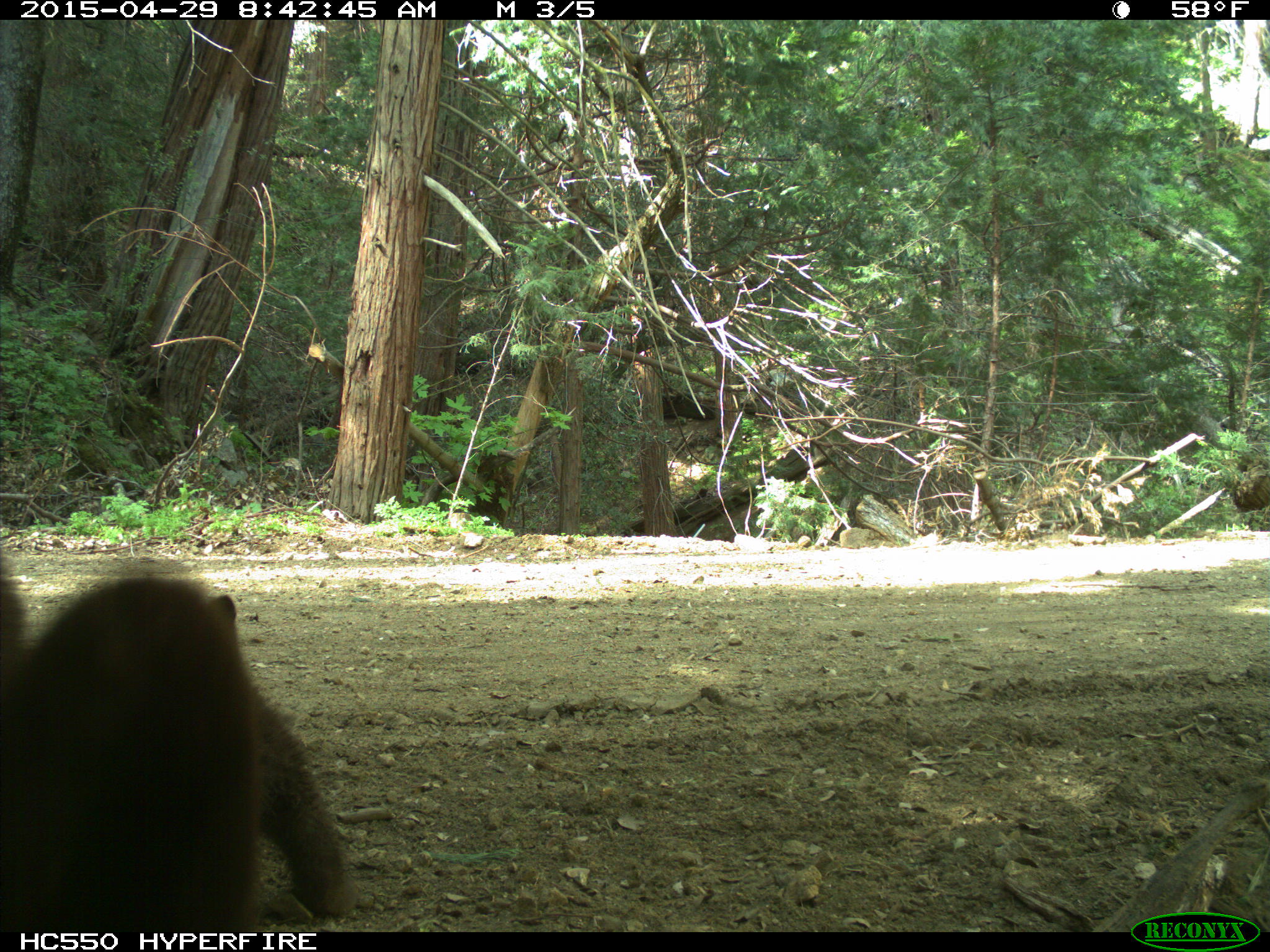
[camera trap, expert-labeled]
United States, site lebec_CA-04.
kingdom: Animalia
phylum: Chordata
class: Mammalia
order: Carnivora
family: Ursidae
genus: Ursus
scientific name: Ursus americanus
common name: american black bear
Ursus americanus (american black bear).